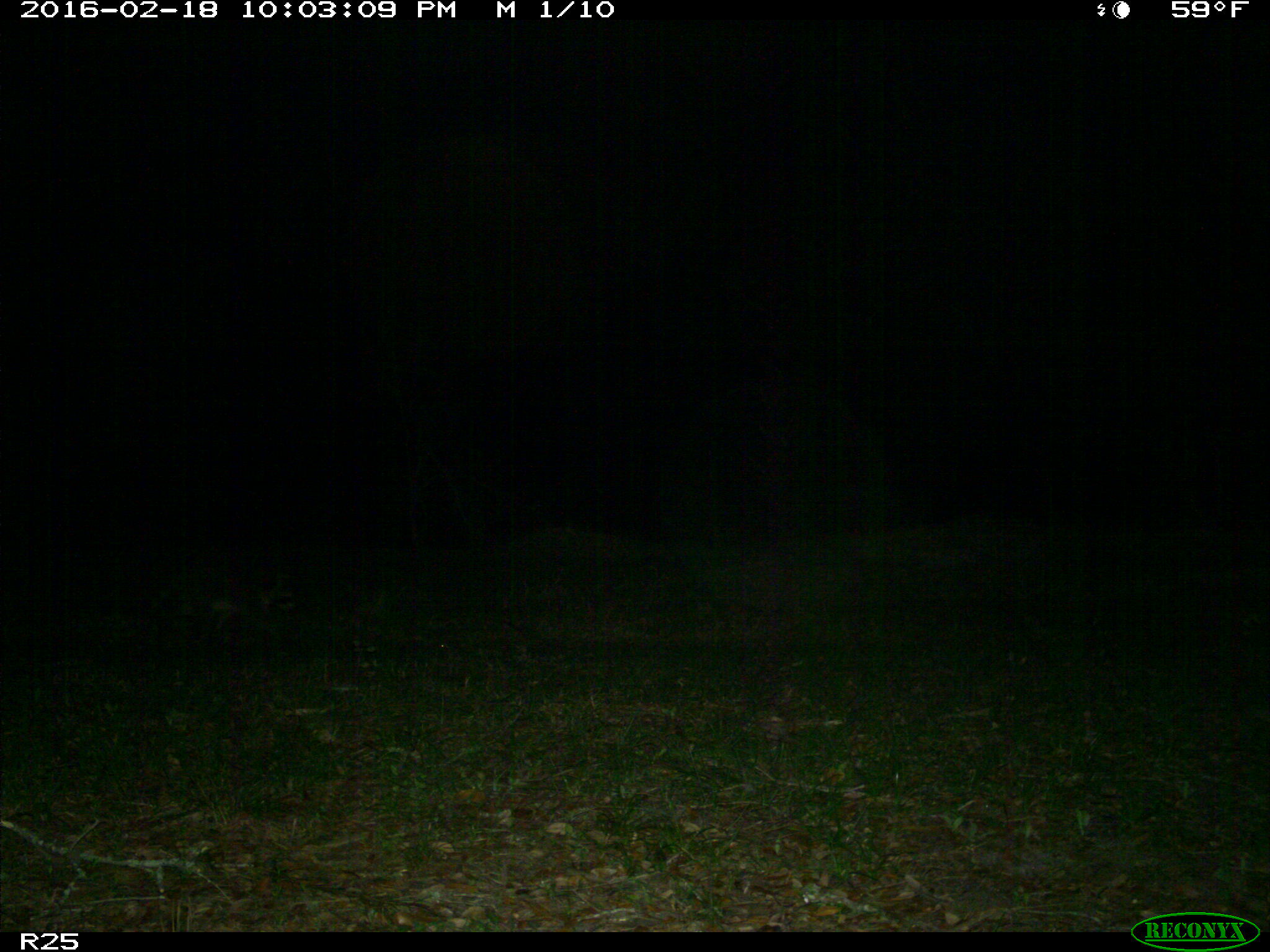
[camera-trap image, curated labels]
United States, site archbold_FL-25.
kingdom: Animalia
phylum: Chordata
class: Mammalia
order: Carnivora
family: Procyonidae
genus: Procyon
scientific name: Procyon lotor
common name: common raccoon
Procyon lotor (common raccoon).